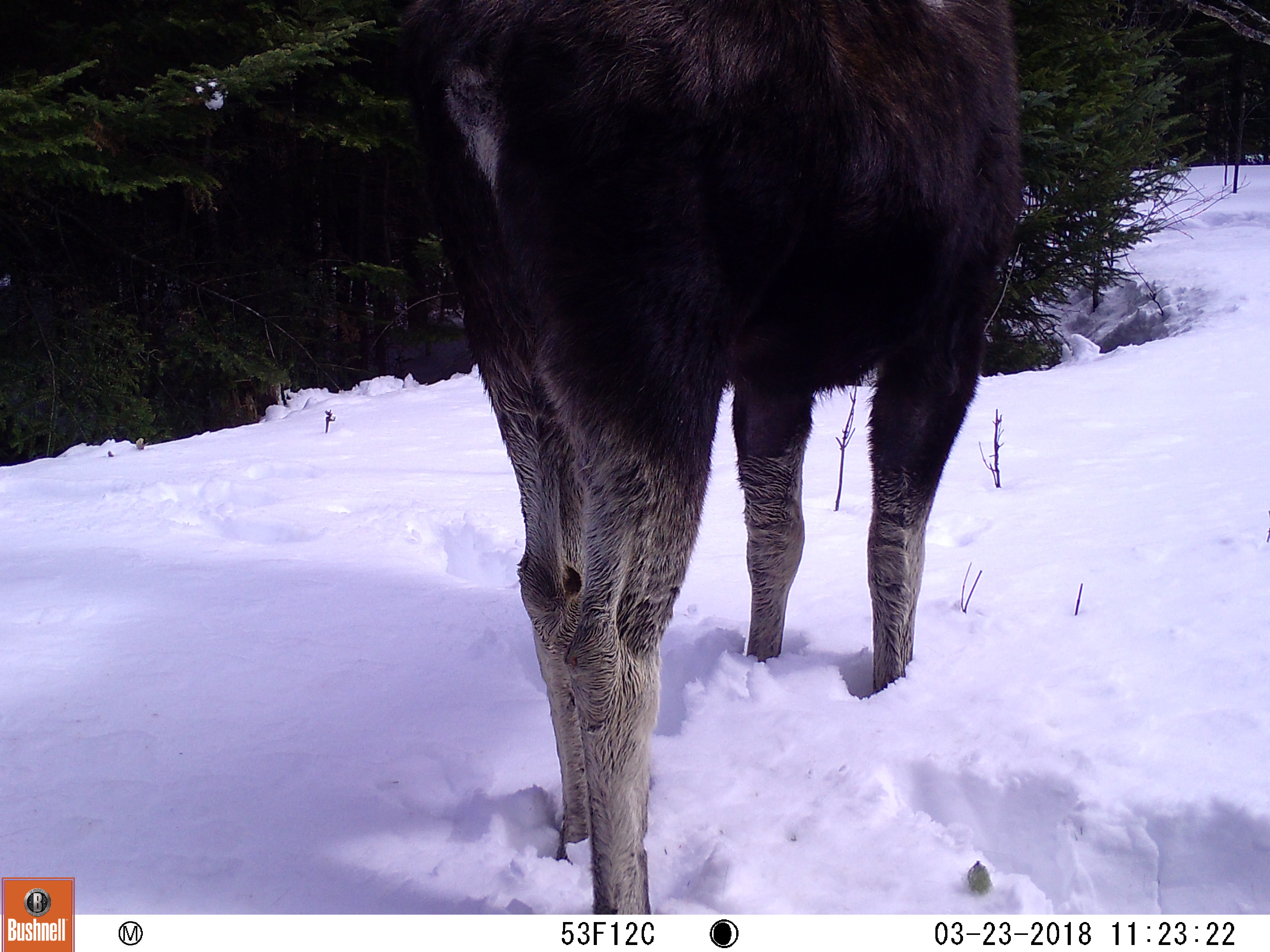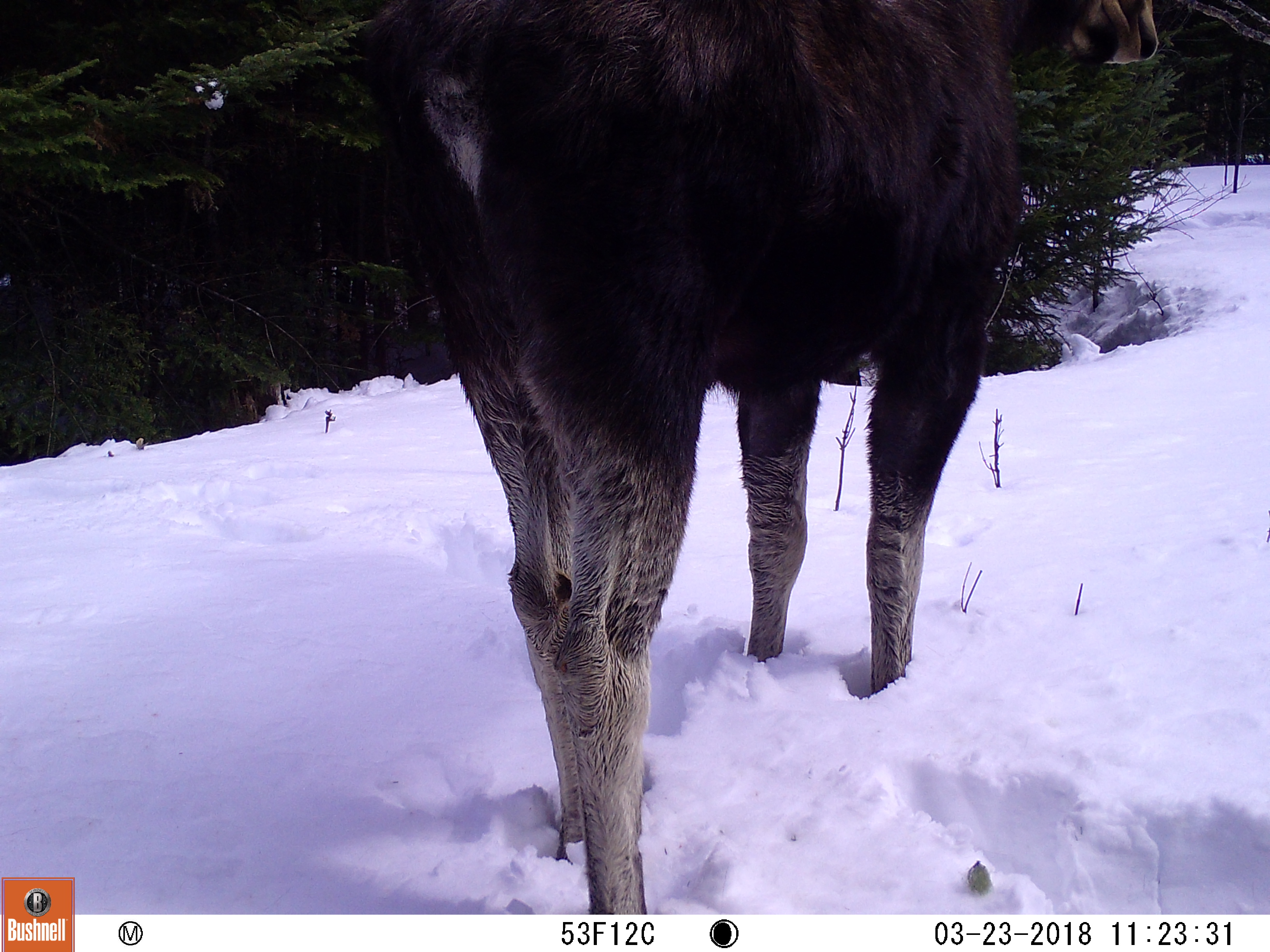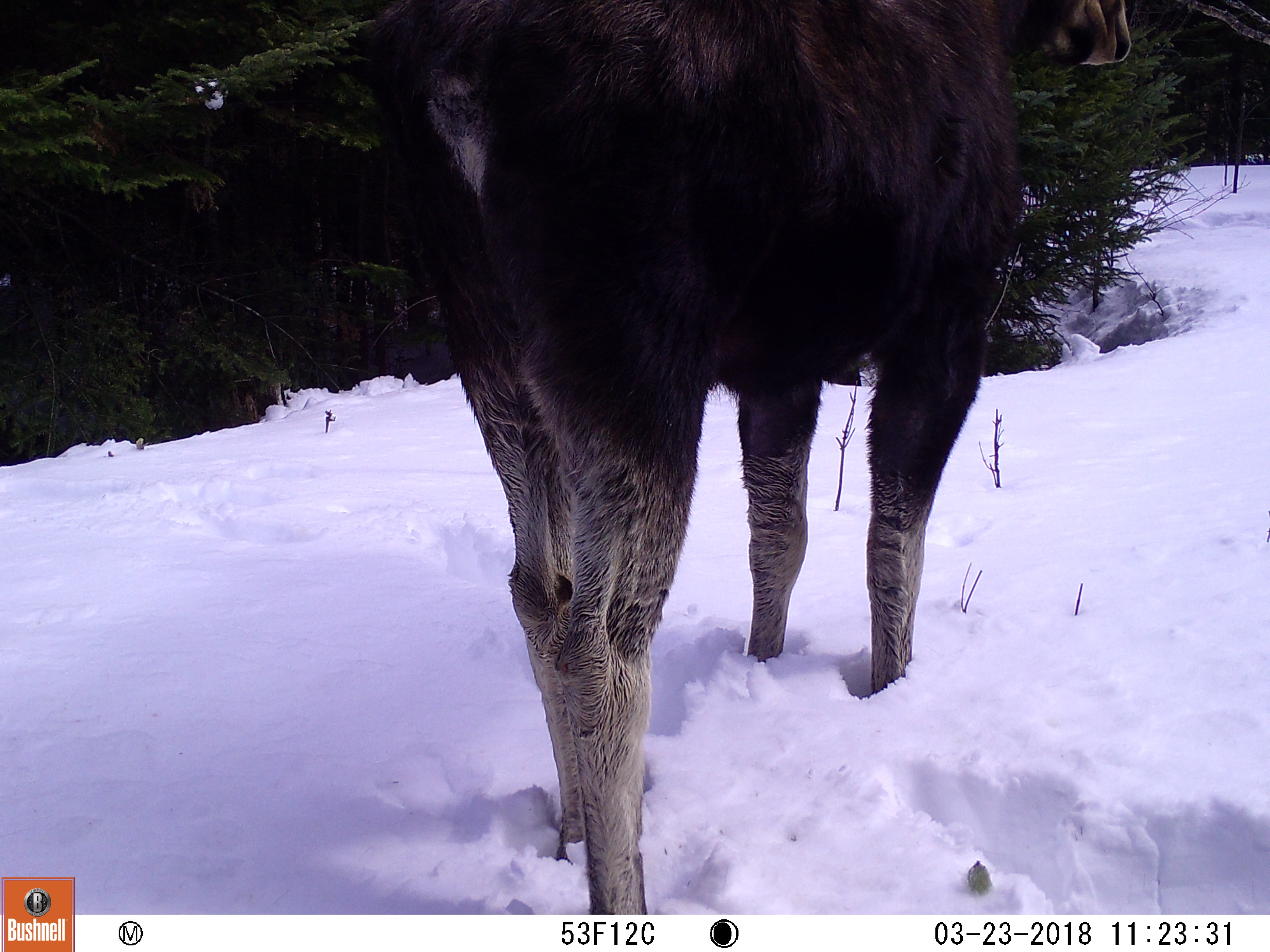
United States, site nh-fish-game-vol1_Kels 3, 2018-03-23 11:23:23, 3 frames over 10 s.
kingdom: Animalia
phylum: Chordata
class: Mammalia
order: Artiodactyla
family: Cervidae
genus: Alces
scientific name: Alces alces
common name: moose